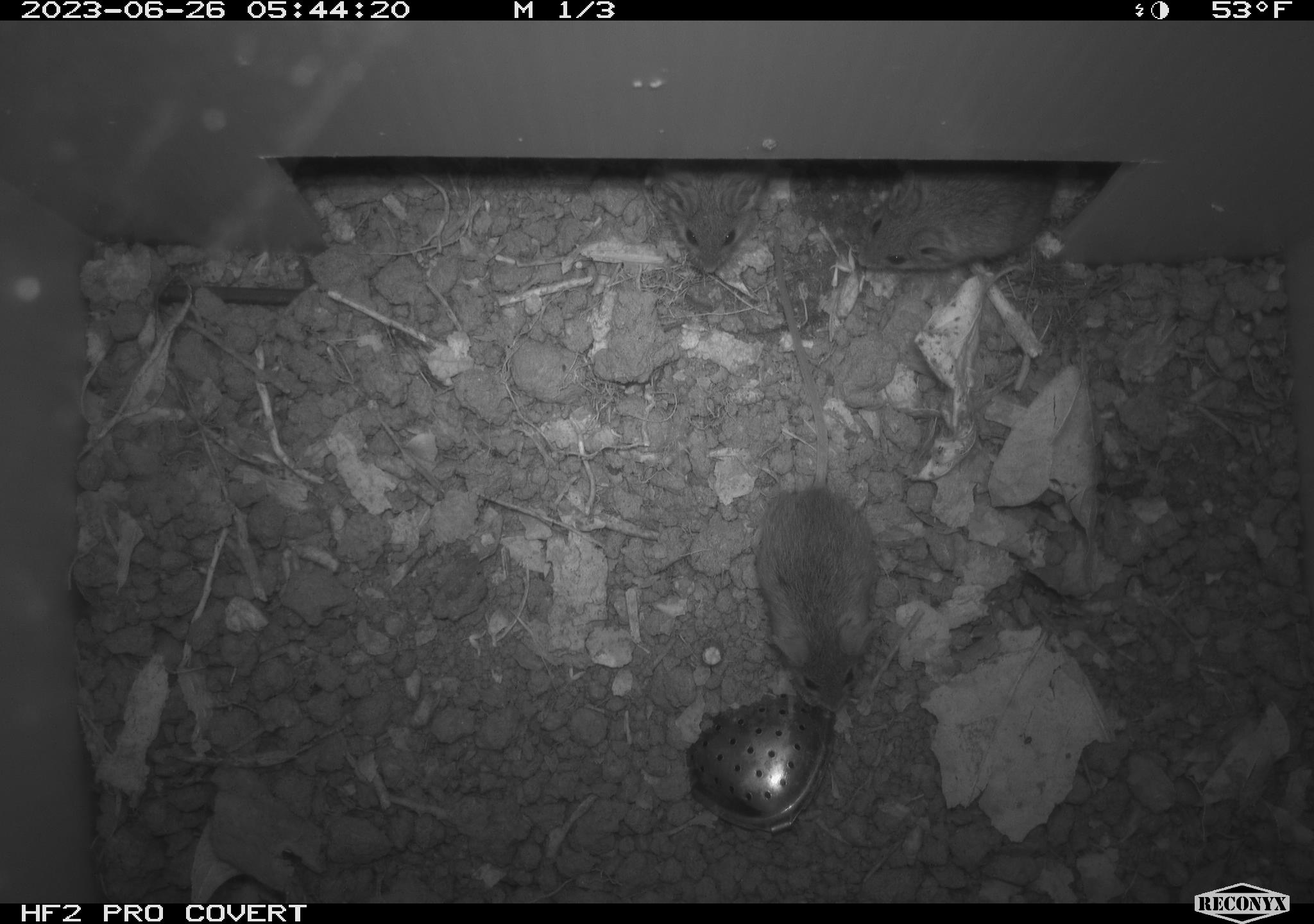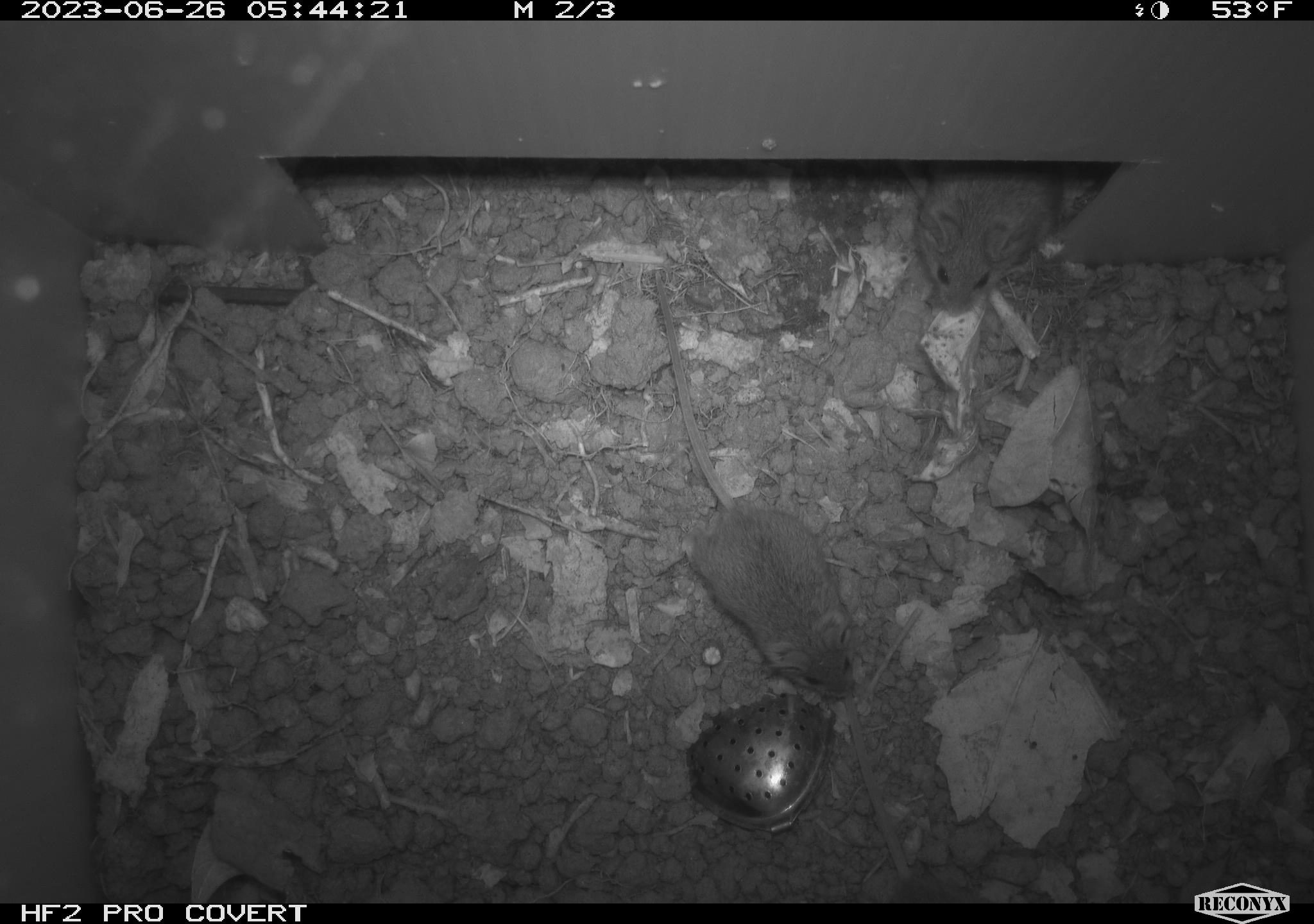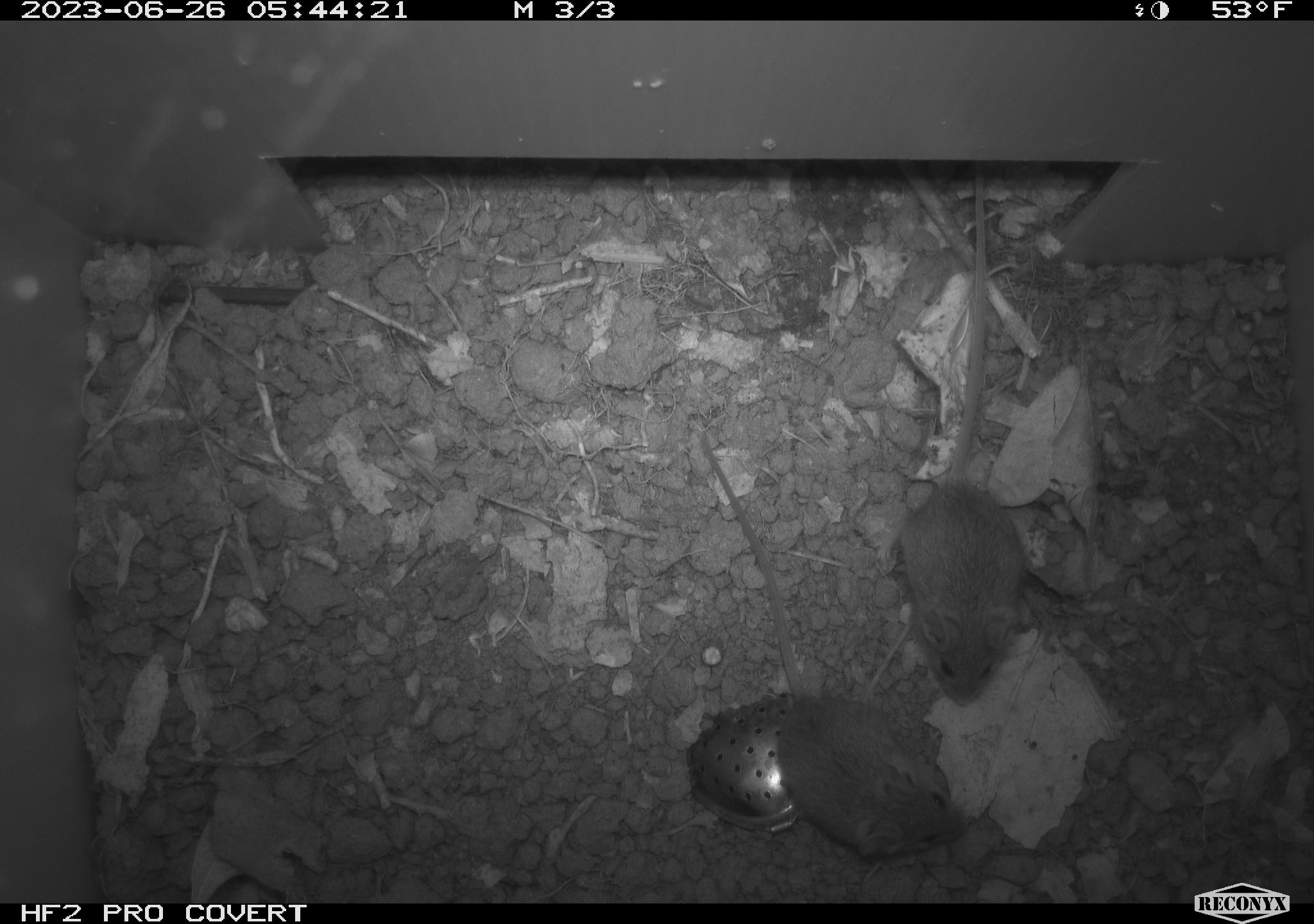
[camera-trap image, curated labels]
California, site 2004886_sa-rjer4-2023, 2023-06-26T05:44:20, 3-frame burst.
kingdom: Animalia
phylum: Chordata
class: Mammalia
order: Rodentia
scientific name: Rodentia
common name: mouse species